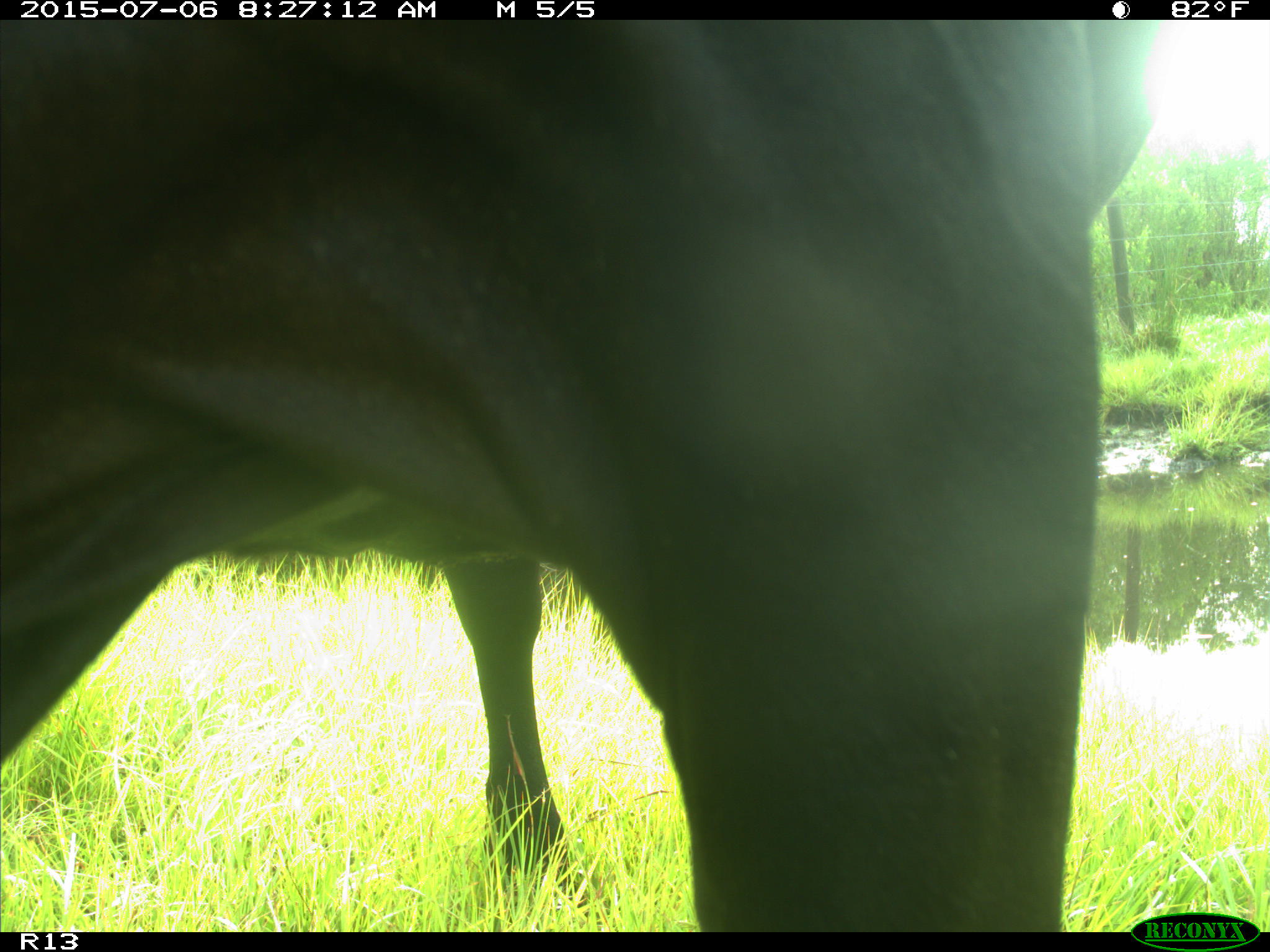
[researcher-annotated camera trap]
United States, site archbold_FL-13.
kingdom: Animalia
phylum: Chordata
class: Mammalia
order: Artiodactyla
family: Bovidae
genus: Bos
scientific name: Bos taurus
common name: domestic cow